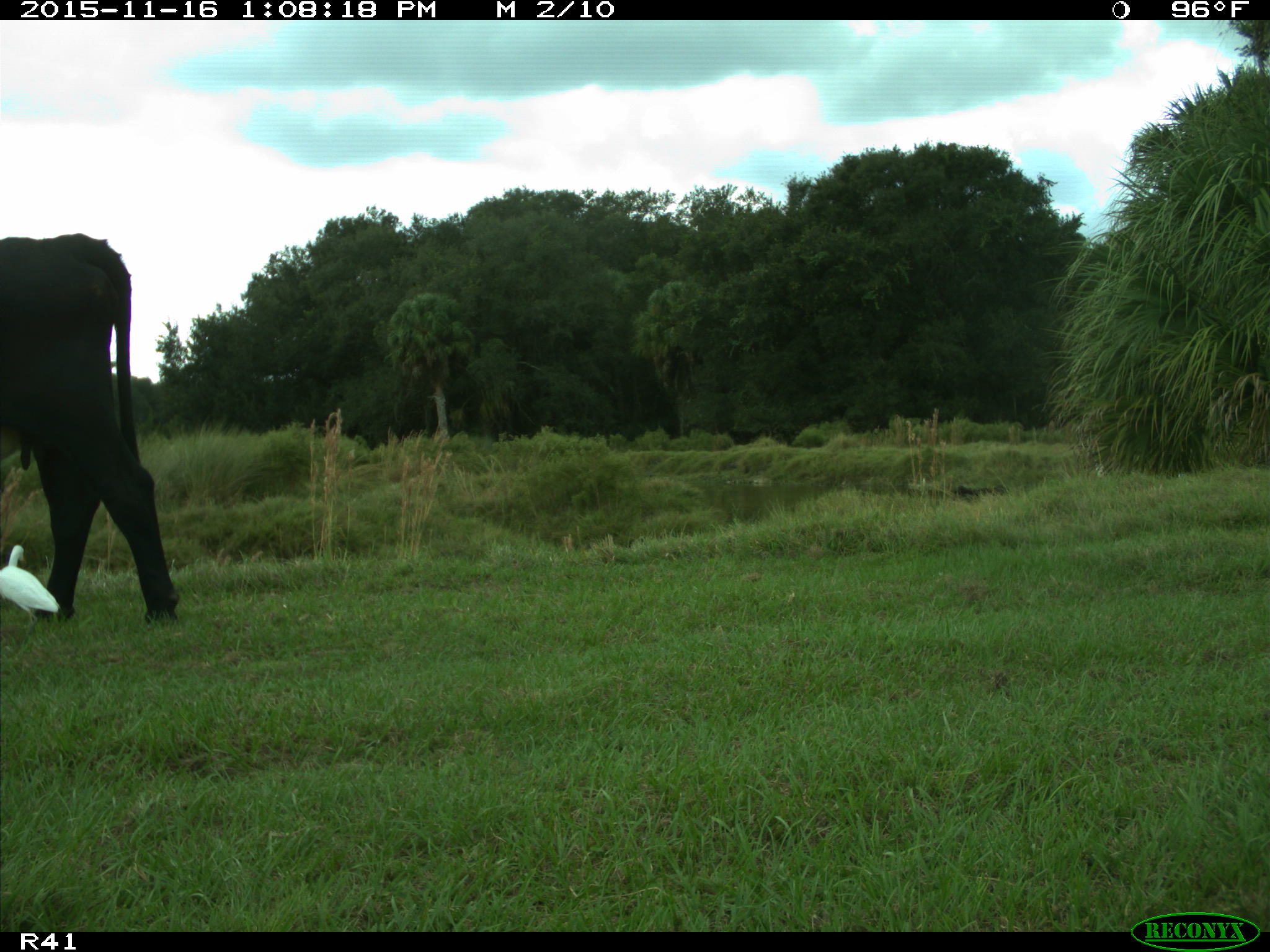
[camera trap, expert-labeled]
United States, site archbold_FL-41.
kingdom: Animalia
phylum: Chordata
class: Mammalia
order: Artiodactyla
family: Bovidae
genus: Bos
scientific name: Bos taurus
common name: domestic cow